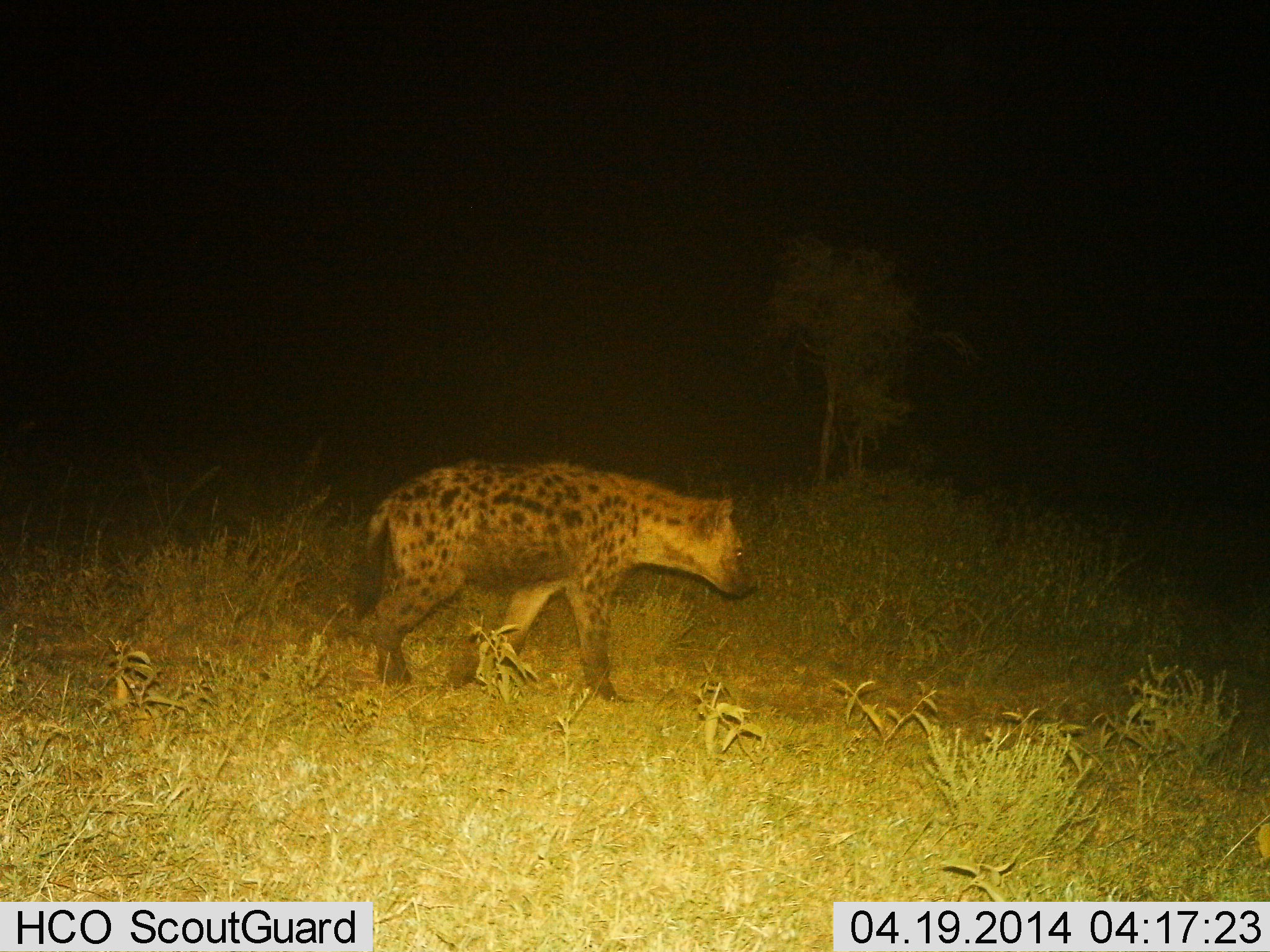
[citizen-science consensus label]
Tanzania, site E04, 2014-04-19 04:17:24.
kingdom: Animalia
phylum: Chordata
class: Mammalia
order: Carnivora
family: Hyaenidae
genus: Crocuta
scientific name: Crocuta crocuta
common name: spotted hyena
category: hyenaspotted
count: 1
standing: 20%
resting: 0%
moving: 80%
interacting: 0%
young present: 0%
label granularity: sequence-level